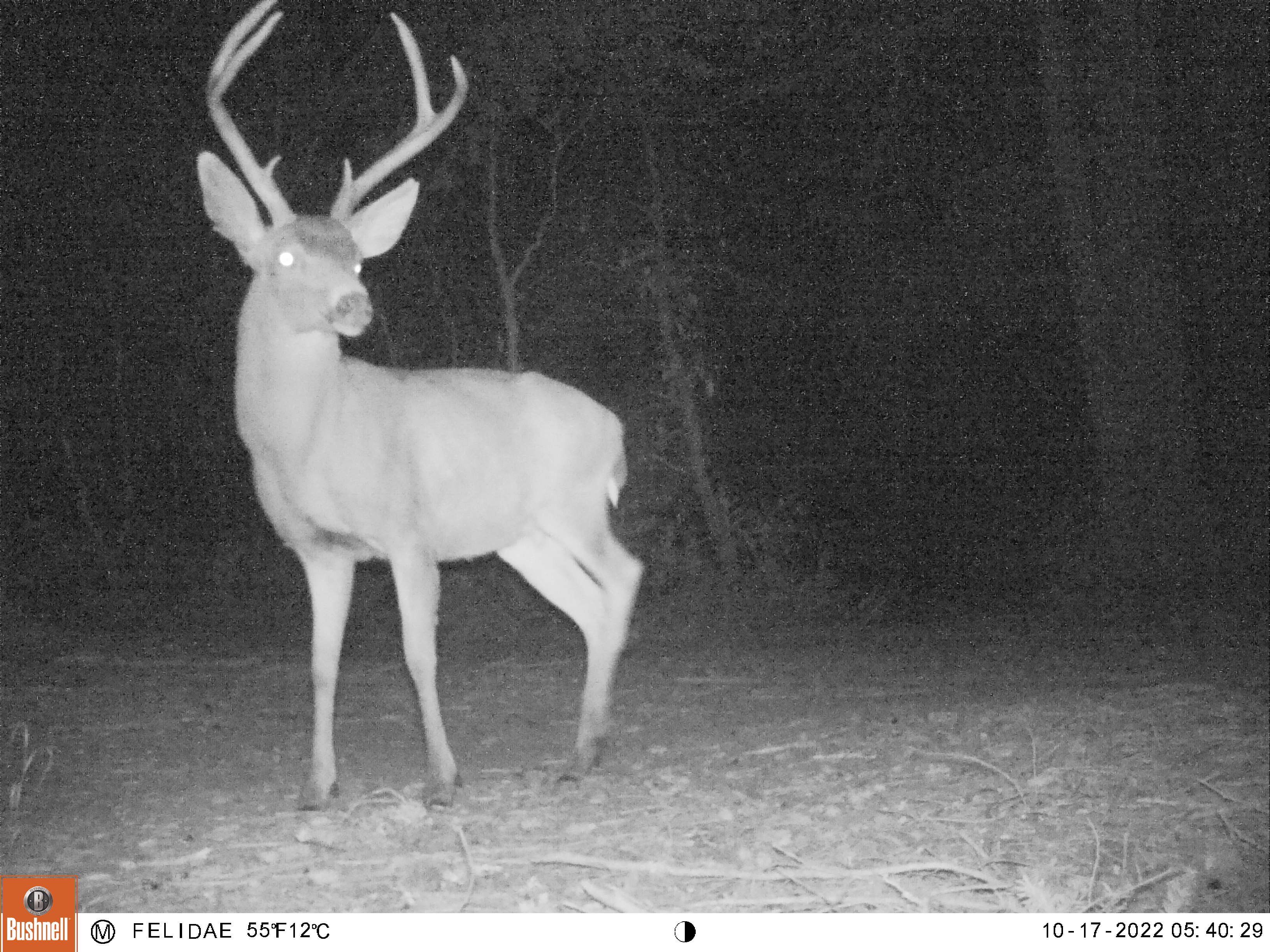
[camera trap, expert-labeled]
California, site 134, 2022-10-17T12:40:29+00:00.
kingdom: Animalia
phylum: Chordata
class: Mammalia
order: Artiodactyla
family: Cervidae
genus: Odocoileus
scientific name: Odocoileus hemionus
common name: mule deer